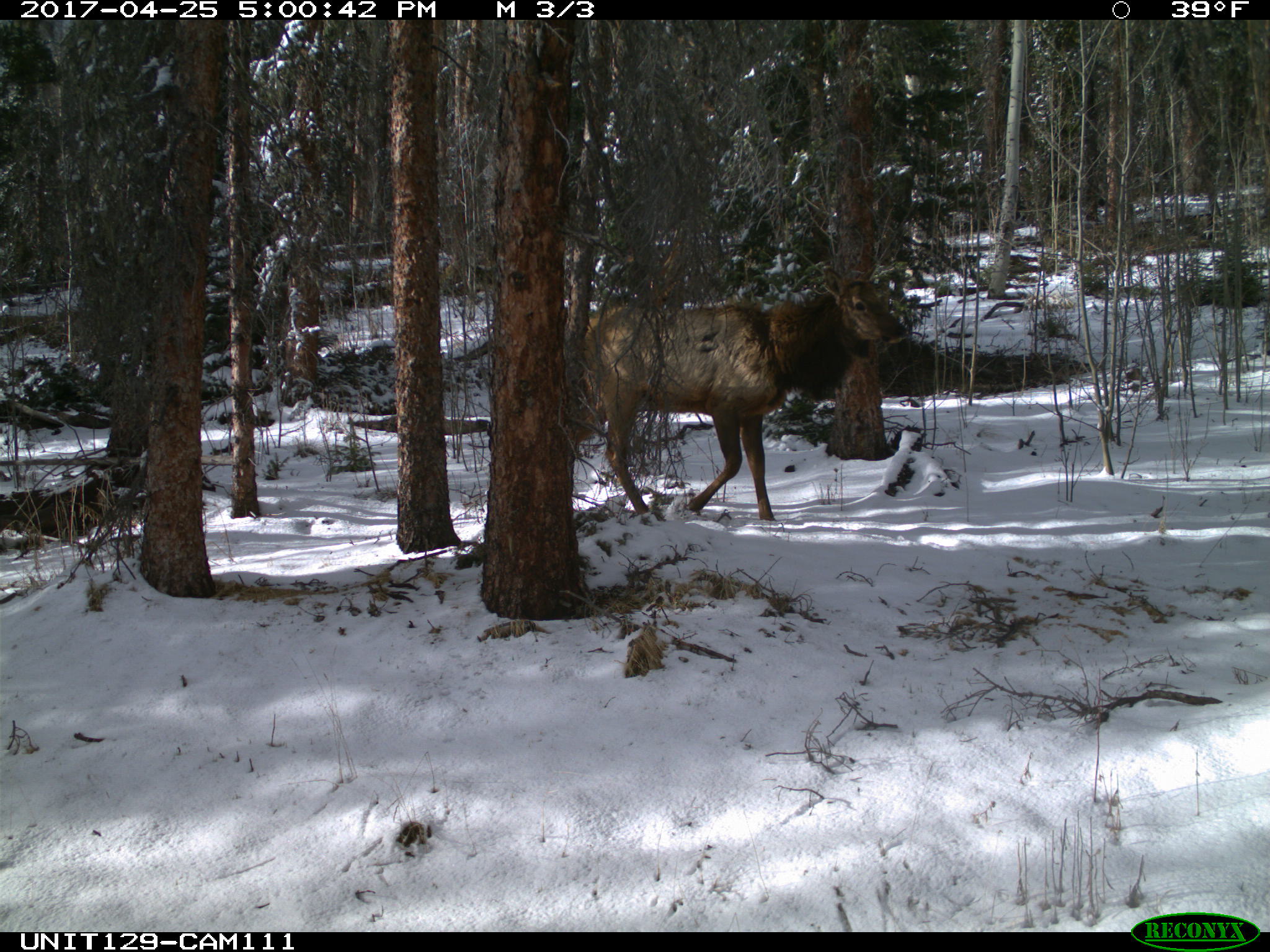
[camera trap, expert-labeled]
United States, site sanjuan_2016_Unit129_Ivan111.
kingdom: Animalia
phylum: Chordata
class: Mammalia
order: Artiodactyla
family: Cervidae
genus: Cervus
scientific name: Cervus elaphus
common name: red deer